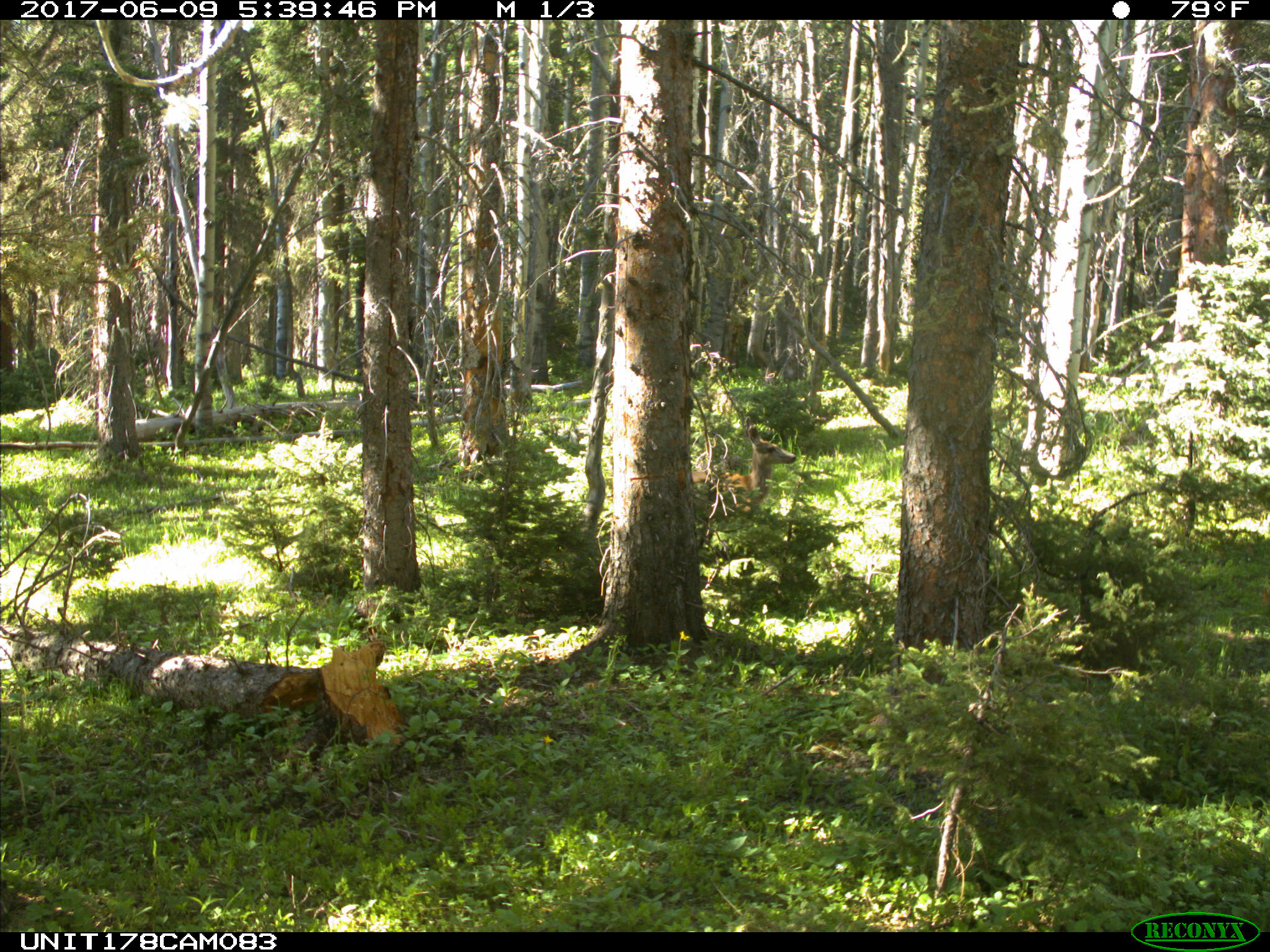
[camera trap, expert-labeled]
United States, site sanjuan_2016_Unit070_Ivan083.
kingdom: Animalia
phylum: Chordata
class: Mammalia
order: Artiodactyla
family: Cervidae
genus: Odocoileus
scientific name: Odocoileus hemionus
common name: mule deer